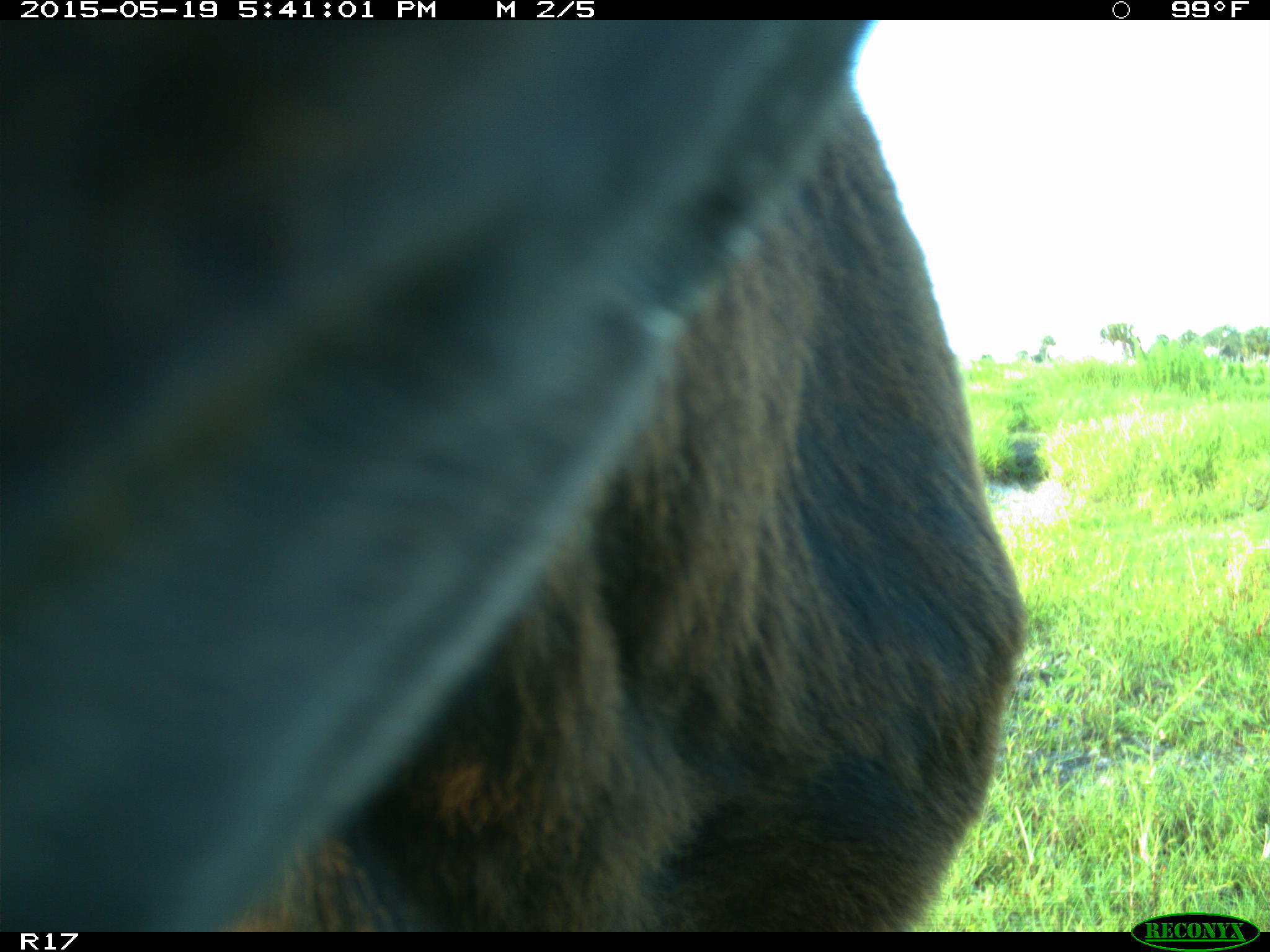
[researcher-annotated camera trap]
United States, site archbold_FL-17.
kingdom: Animalia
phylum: Chordata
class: Mammalia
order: Artiodactyla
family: Bovidae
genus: Bos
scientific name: Bos taurus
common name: domestic cow